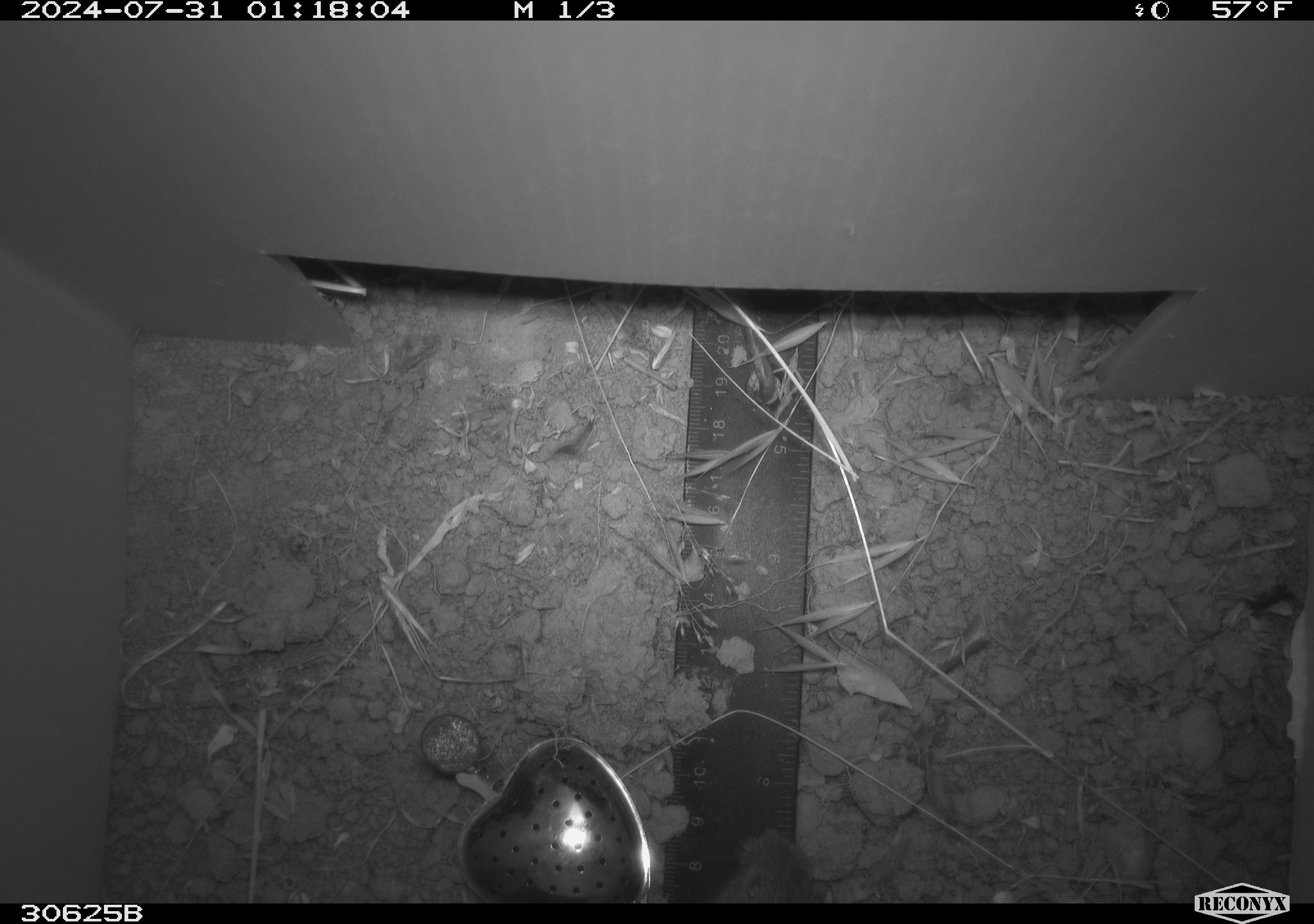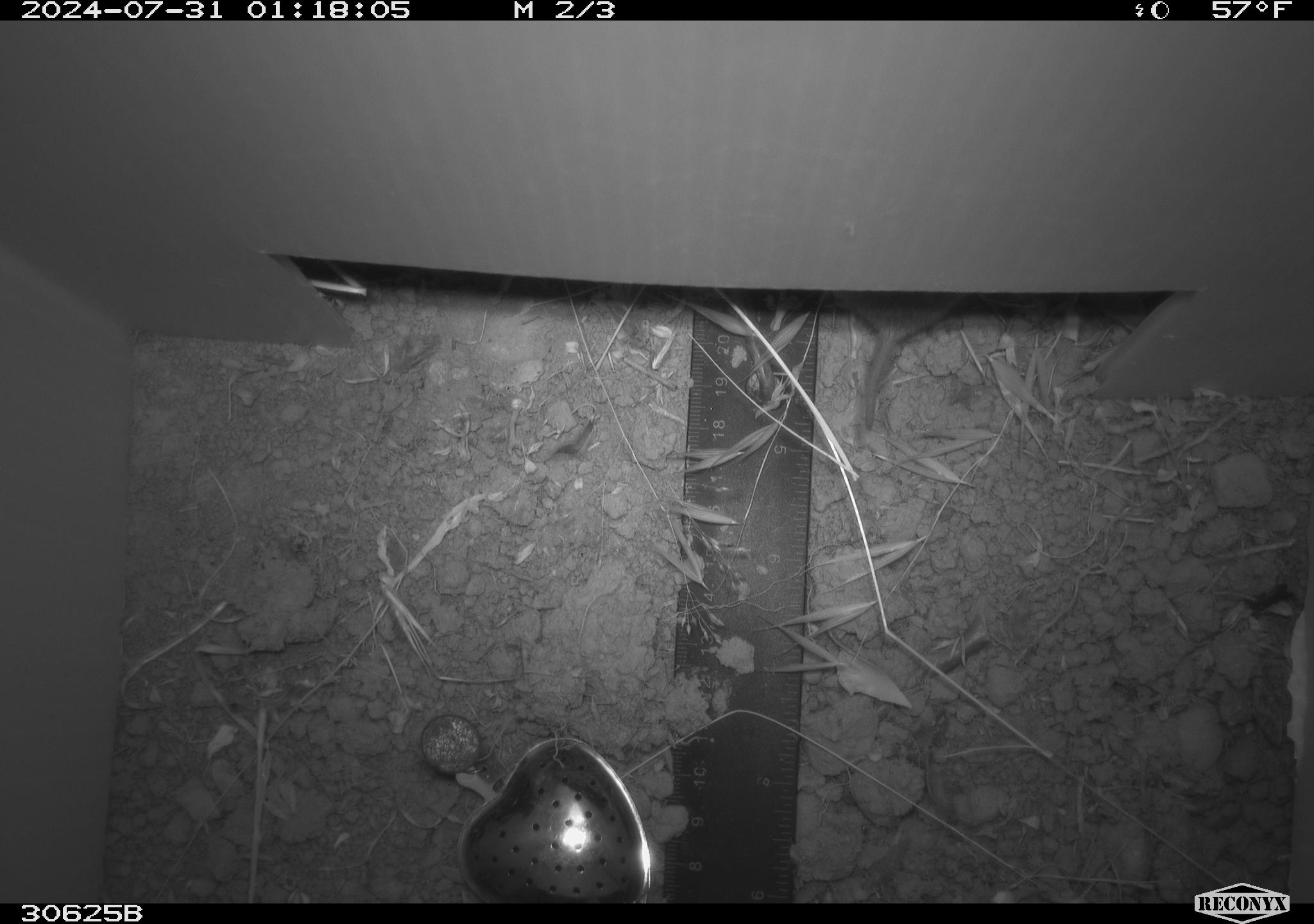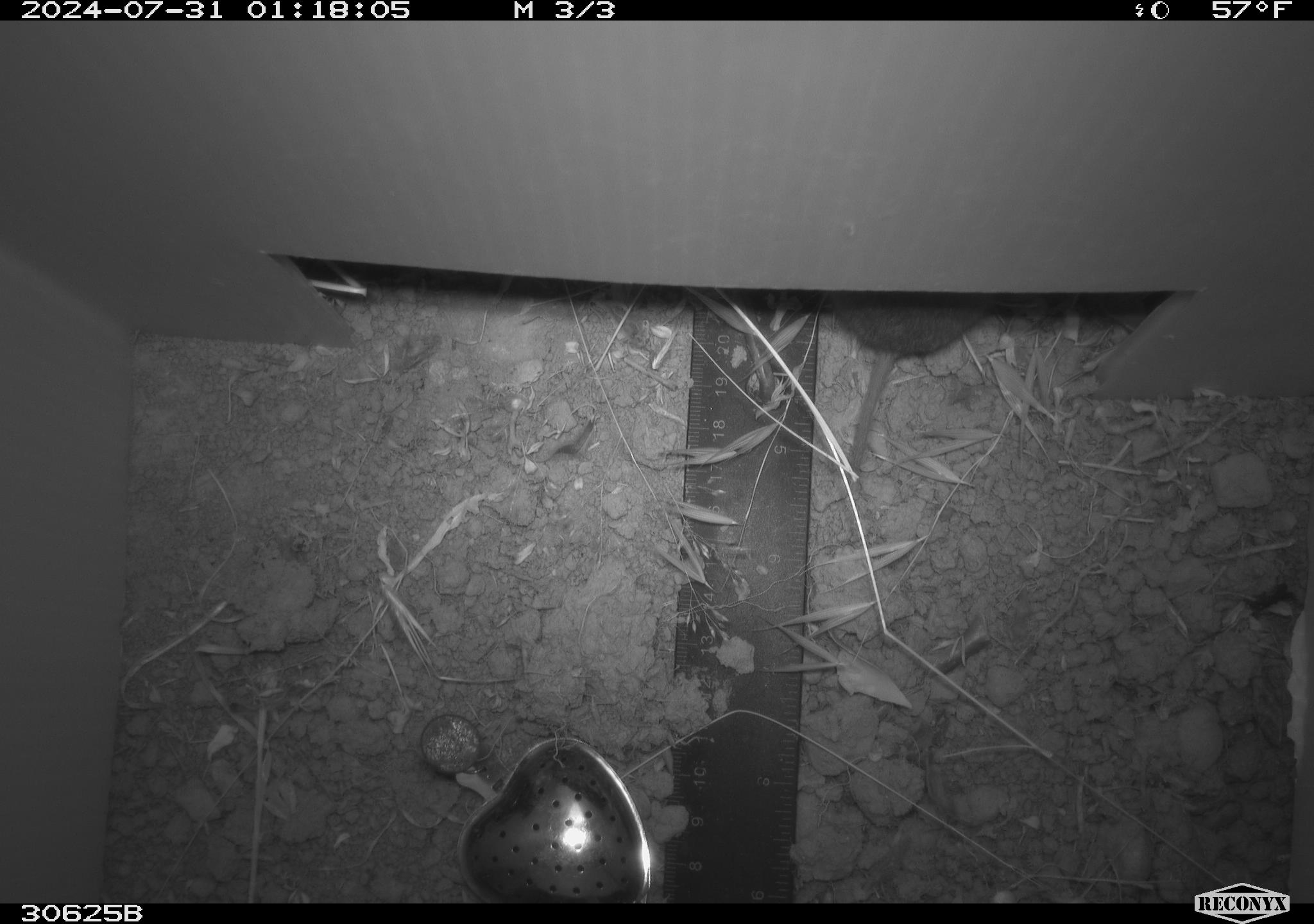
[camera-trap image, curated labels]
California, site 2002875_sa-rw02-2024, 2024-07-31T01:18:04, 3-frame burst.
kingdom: Animalia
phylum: Chordata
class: Mammalia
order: Rodentia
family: Cricetidae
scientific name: Arvicolinae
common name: voles, lemmings, and muskrats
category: arvicolinae subfamily